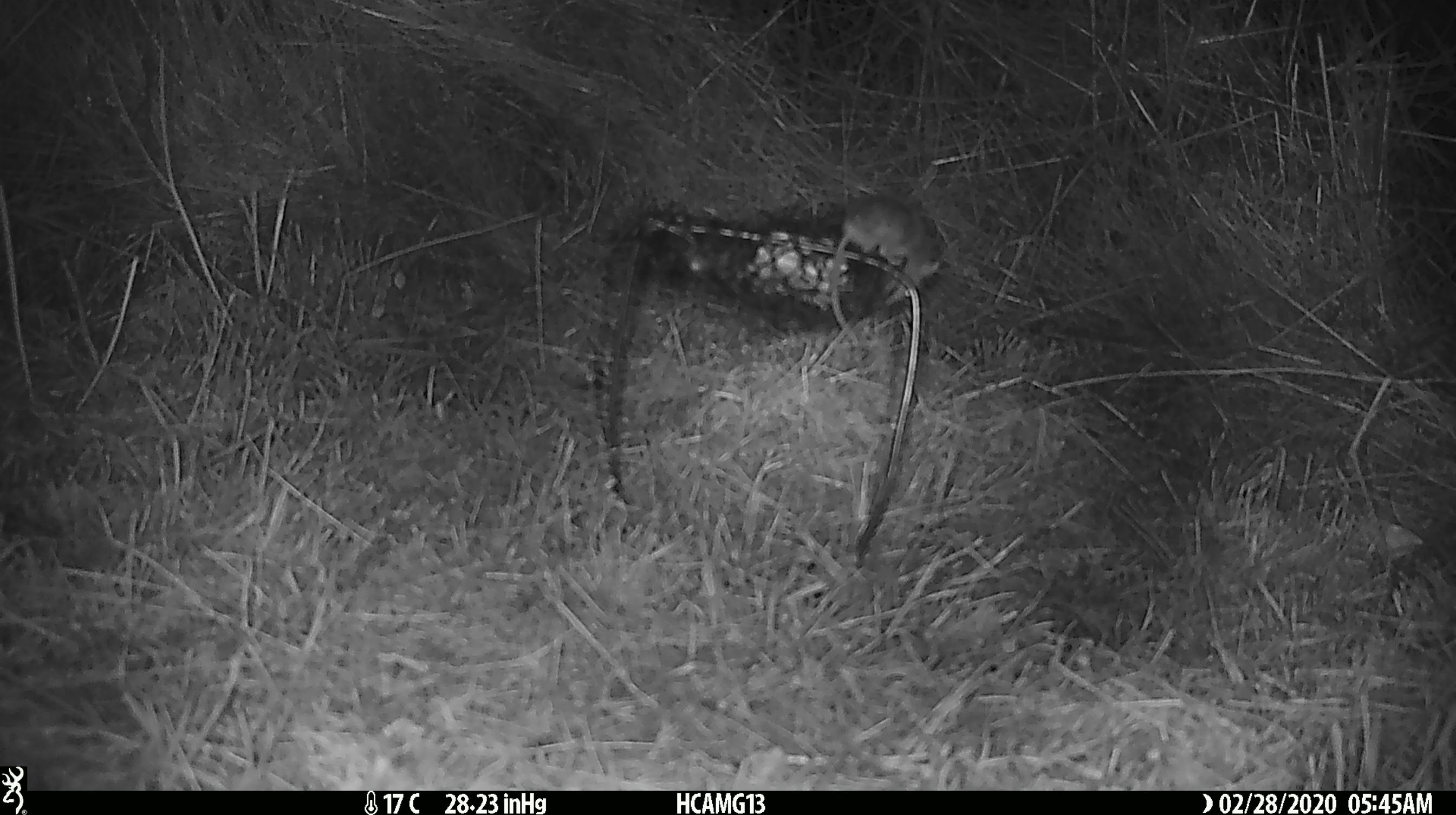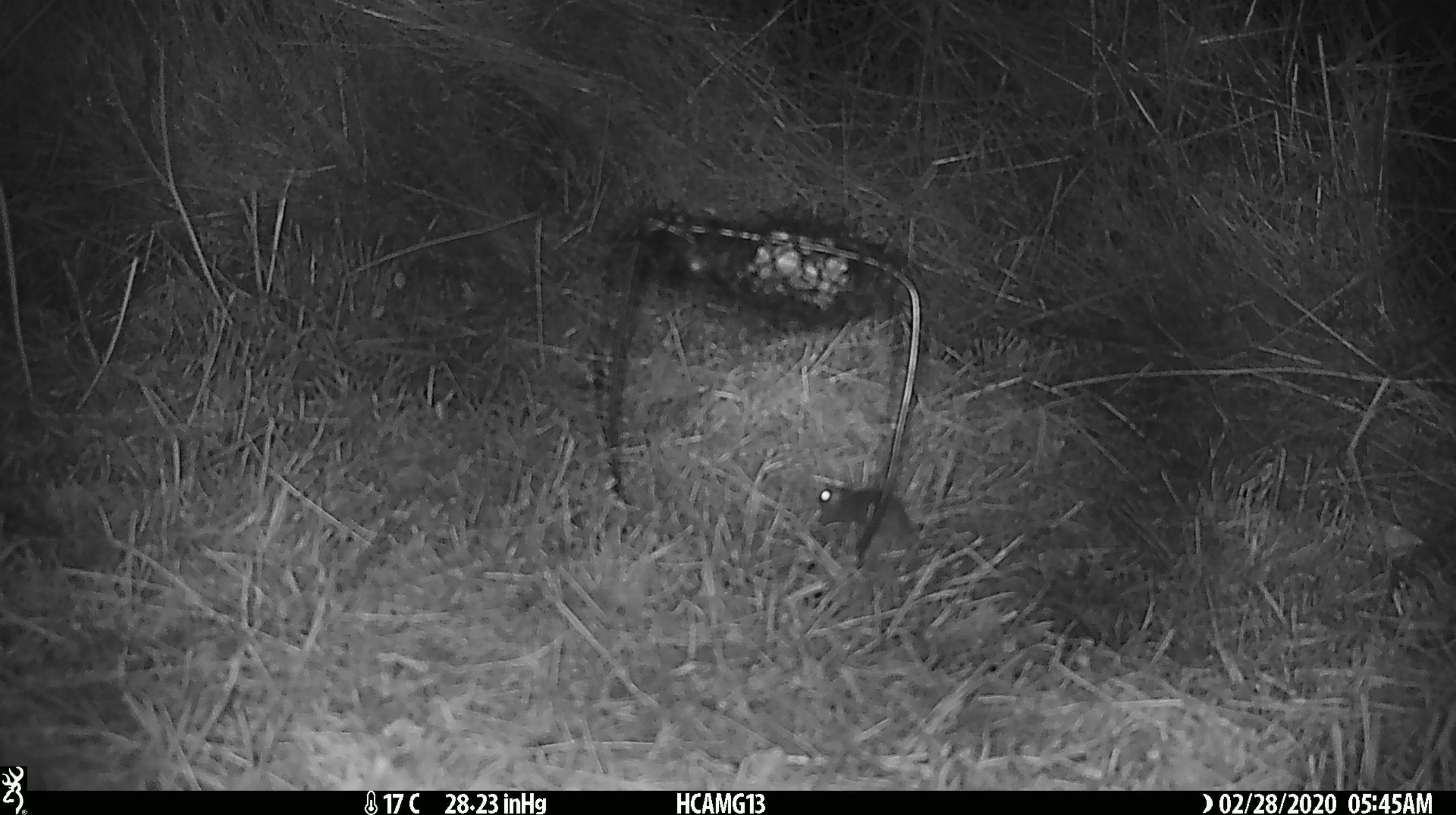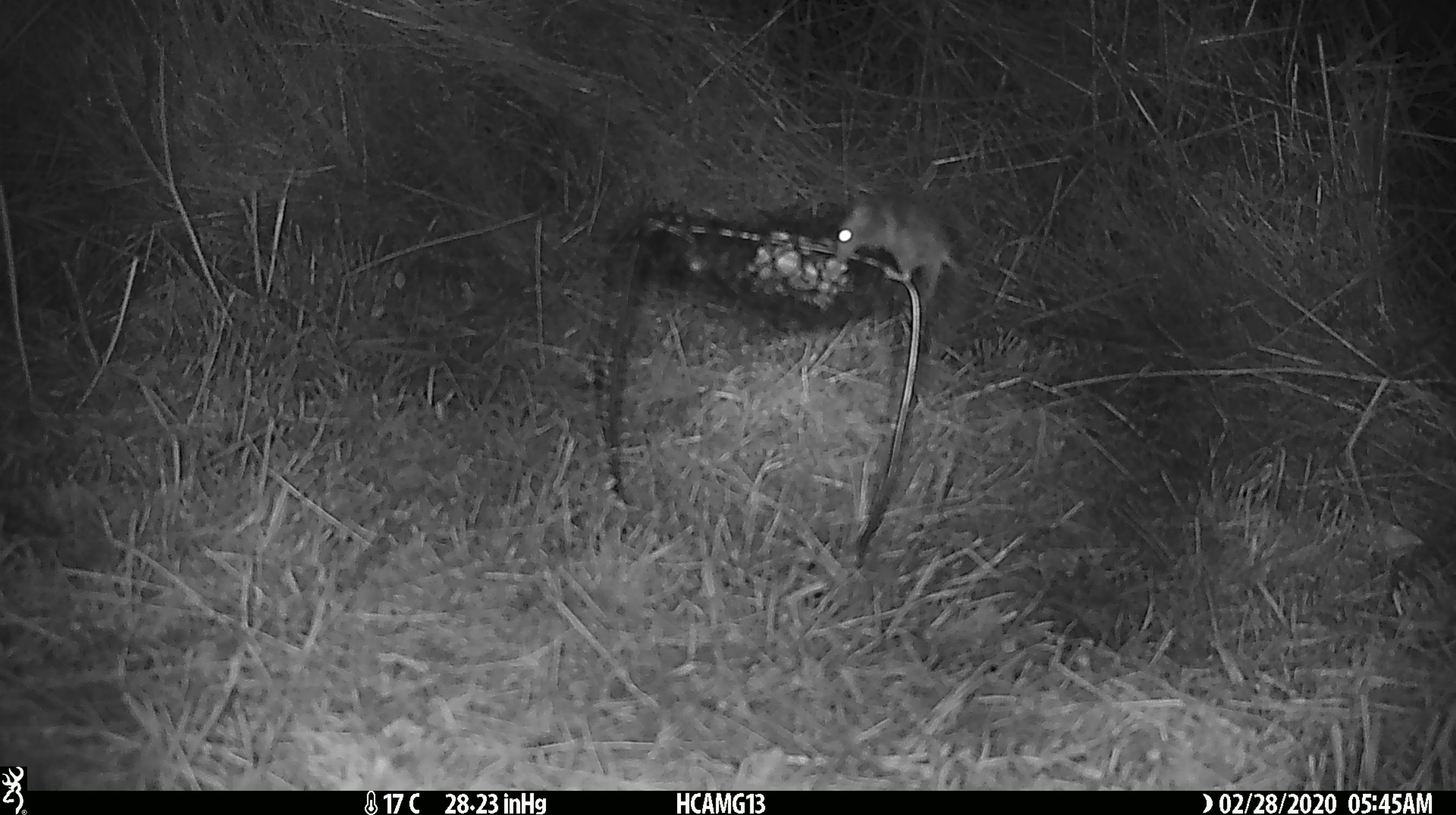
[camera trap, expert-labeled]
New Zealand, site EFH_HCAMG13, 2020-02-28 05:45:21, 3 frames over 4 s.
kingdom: Animalia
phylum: Chordata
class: Mammalia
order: Rodentia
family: Muridae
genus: Mus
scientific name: Mus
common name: mouse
Mouse (Mus).